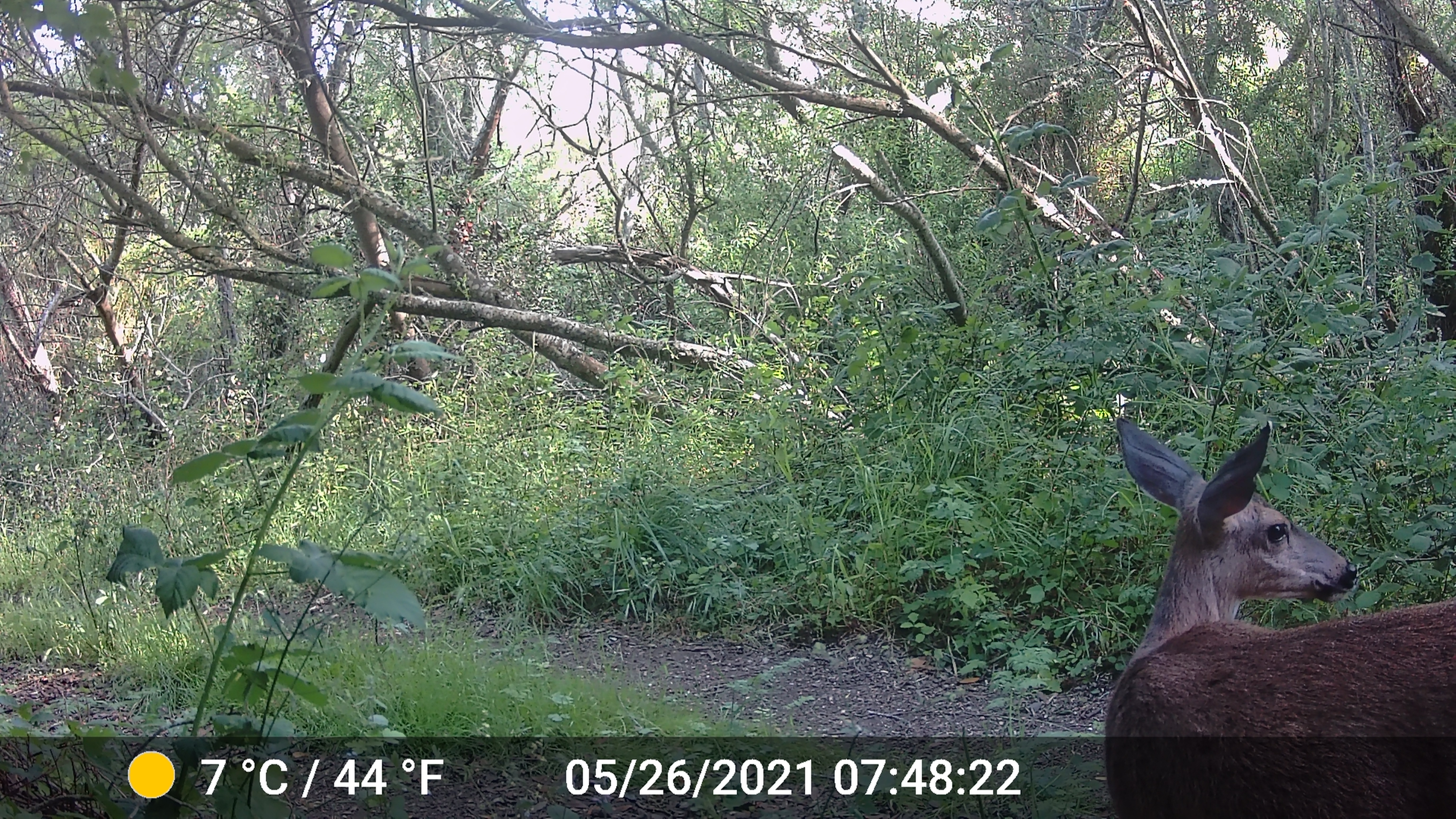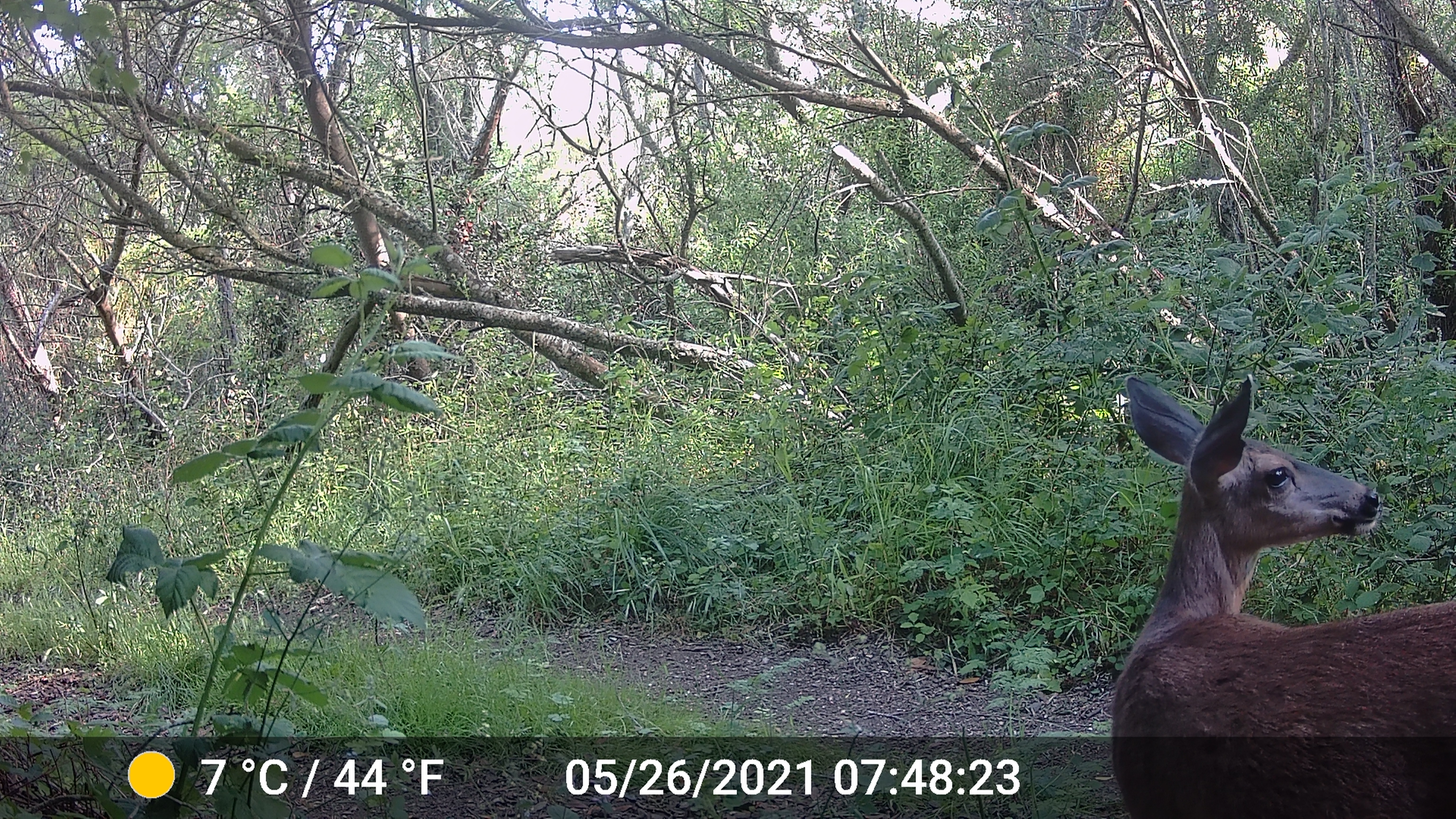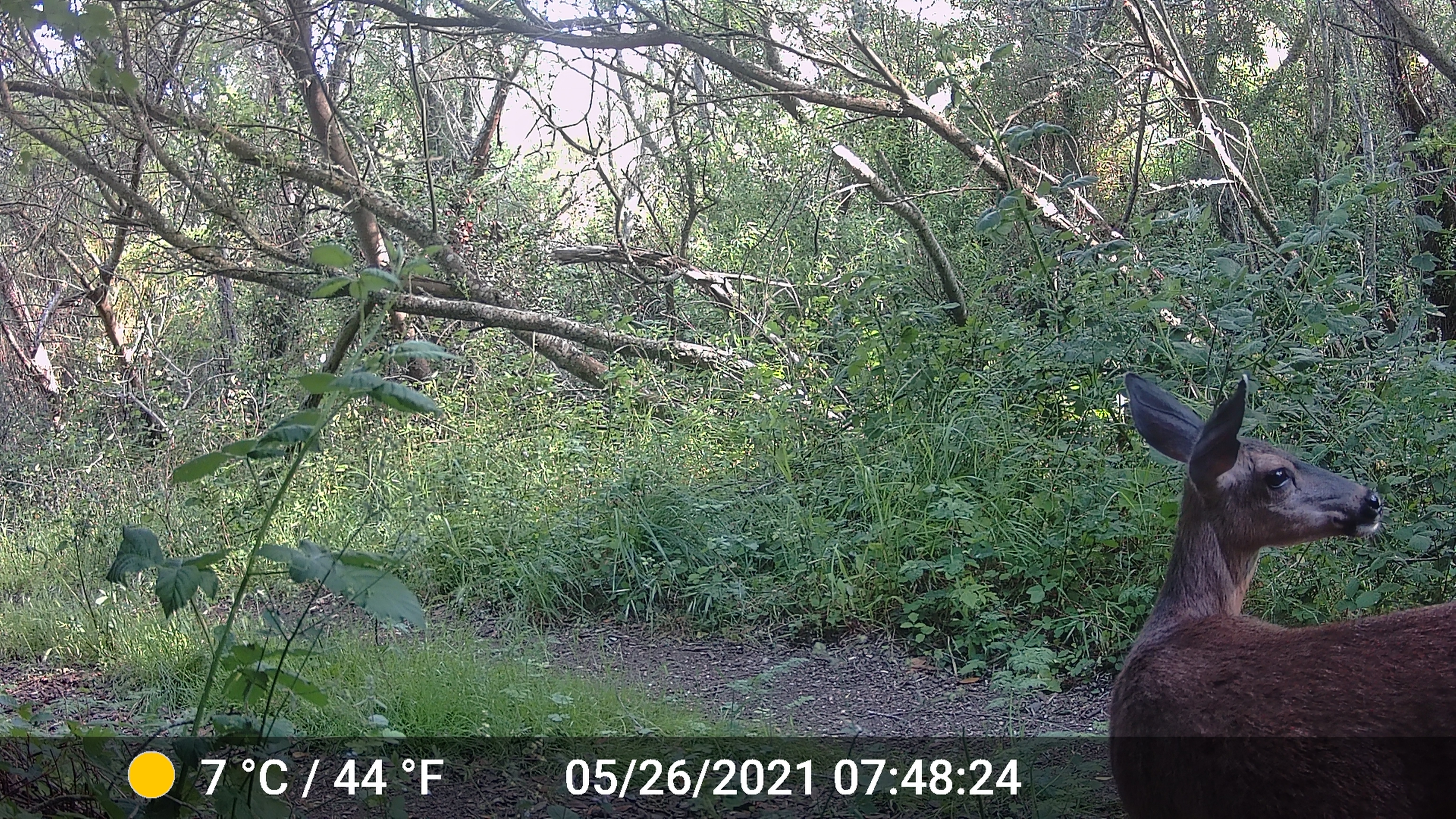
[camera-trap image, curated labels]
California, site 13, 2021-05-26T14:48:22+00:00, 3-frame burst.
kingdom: Animalia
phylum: Chordata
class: Mammalia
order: Artiodactyla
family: Cervidae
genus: Odocoileus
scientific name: Odocoileus hemionus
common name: mule deer